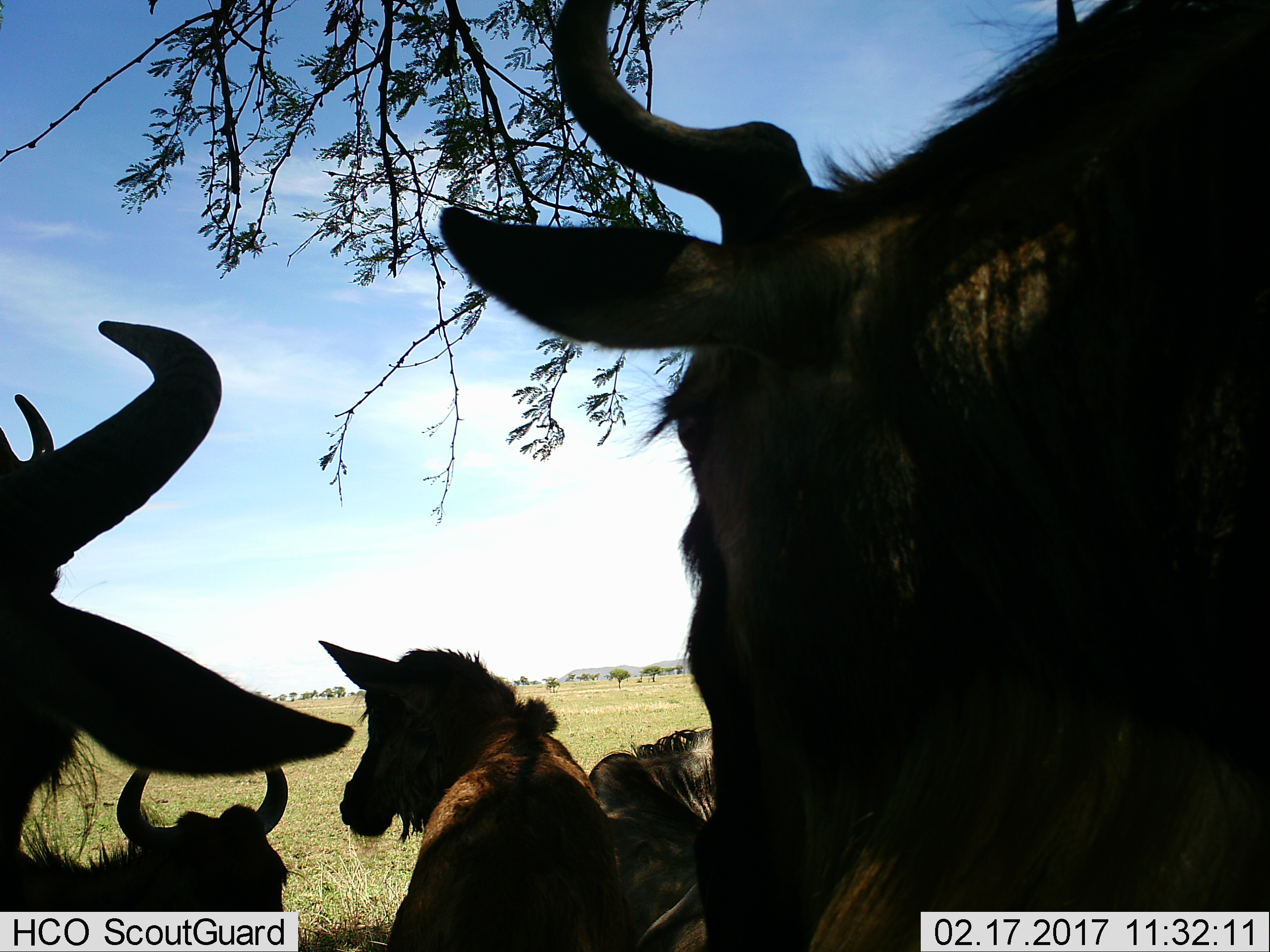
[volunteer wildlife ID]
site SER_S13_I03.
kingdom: Animalia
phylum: Chordata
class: Mammalia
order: Artiodactyla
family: Bovidae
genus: Connochaetes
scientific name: Connochaetes taurinus taurinus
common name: blue wildebeest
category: wildebeestblue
Wildebeestblue (blue wildebeest) (Connochaetes taurinus taurinus), count 5. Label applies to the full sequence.